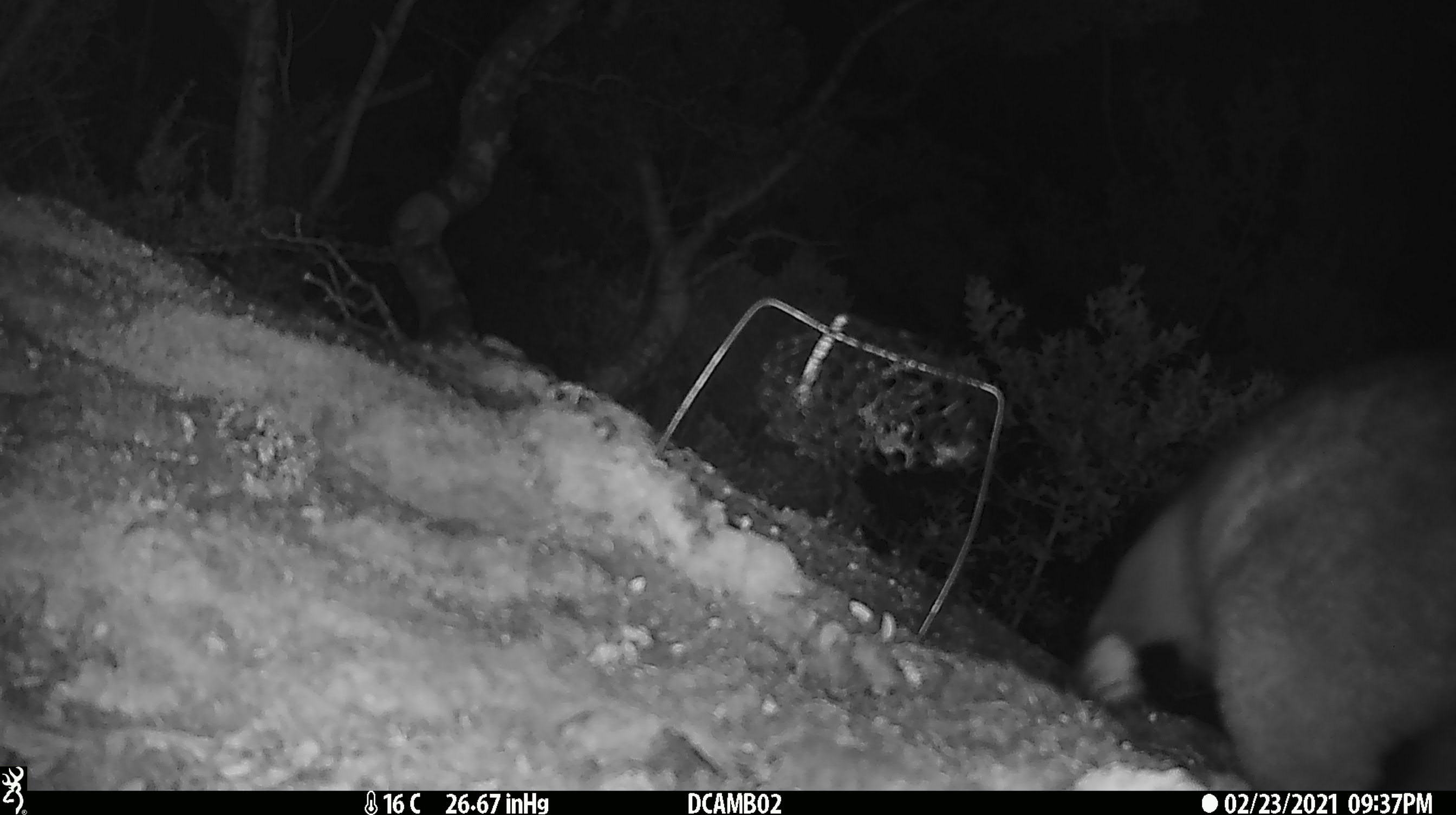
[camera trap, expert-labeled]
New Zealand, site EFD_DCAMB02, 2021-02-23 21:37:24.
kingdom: Animalia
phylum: Chordata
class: Mammalia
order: Diprotodontia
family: Phalangeridae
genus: Trichosurus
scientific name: Trichosurus vulpecula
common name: common brushtail possum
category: possum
Possum (common brushtail possum) (Trichosurus vulpecula).